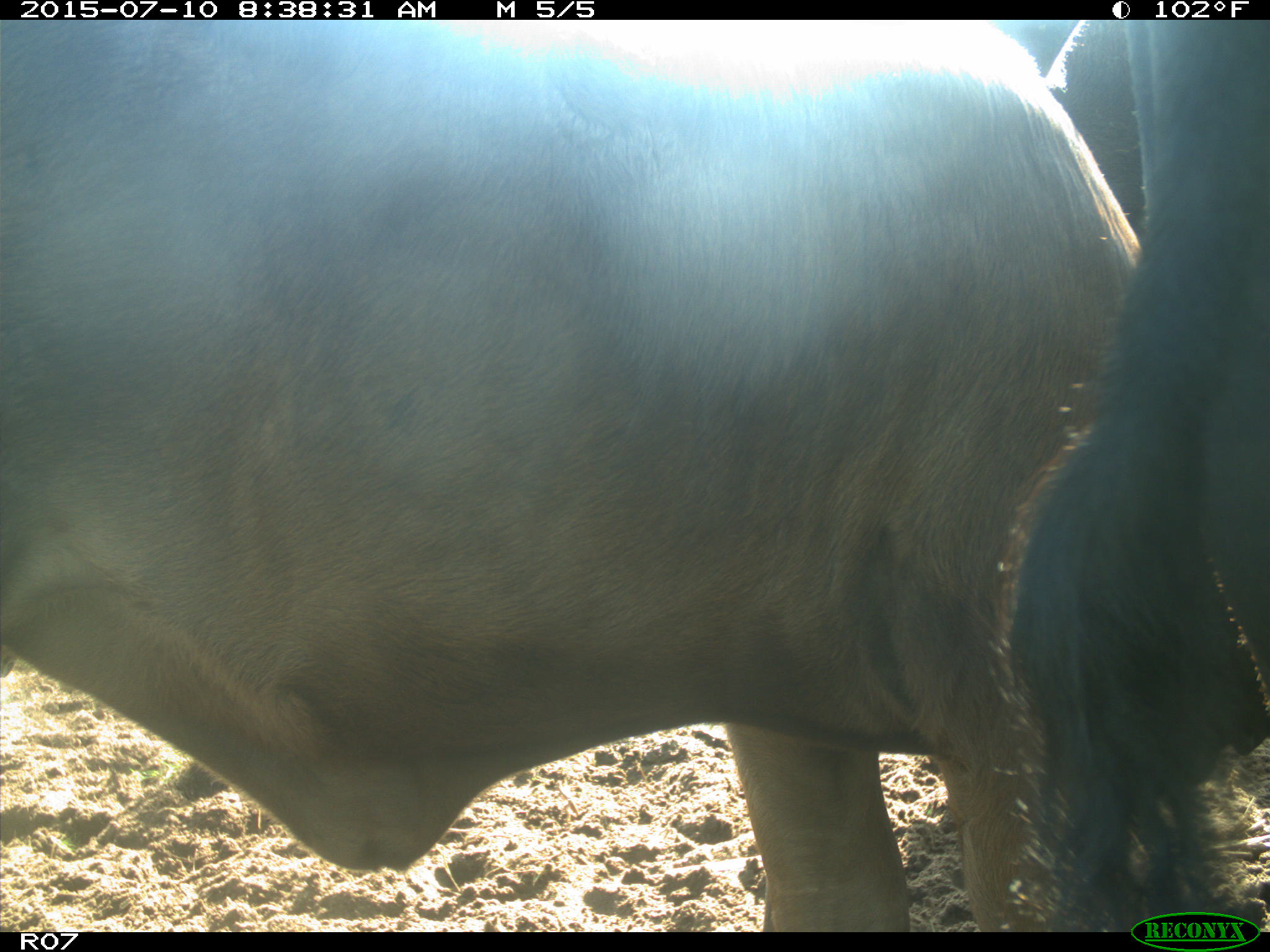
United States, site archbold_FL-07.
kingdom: Animalia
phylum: Chordata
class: Mammalia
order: Artiodactyla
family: Bovidae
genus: Bos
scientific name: Bos taurus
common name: domestic cow